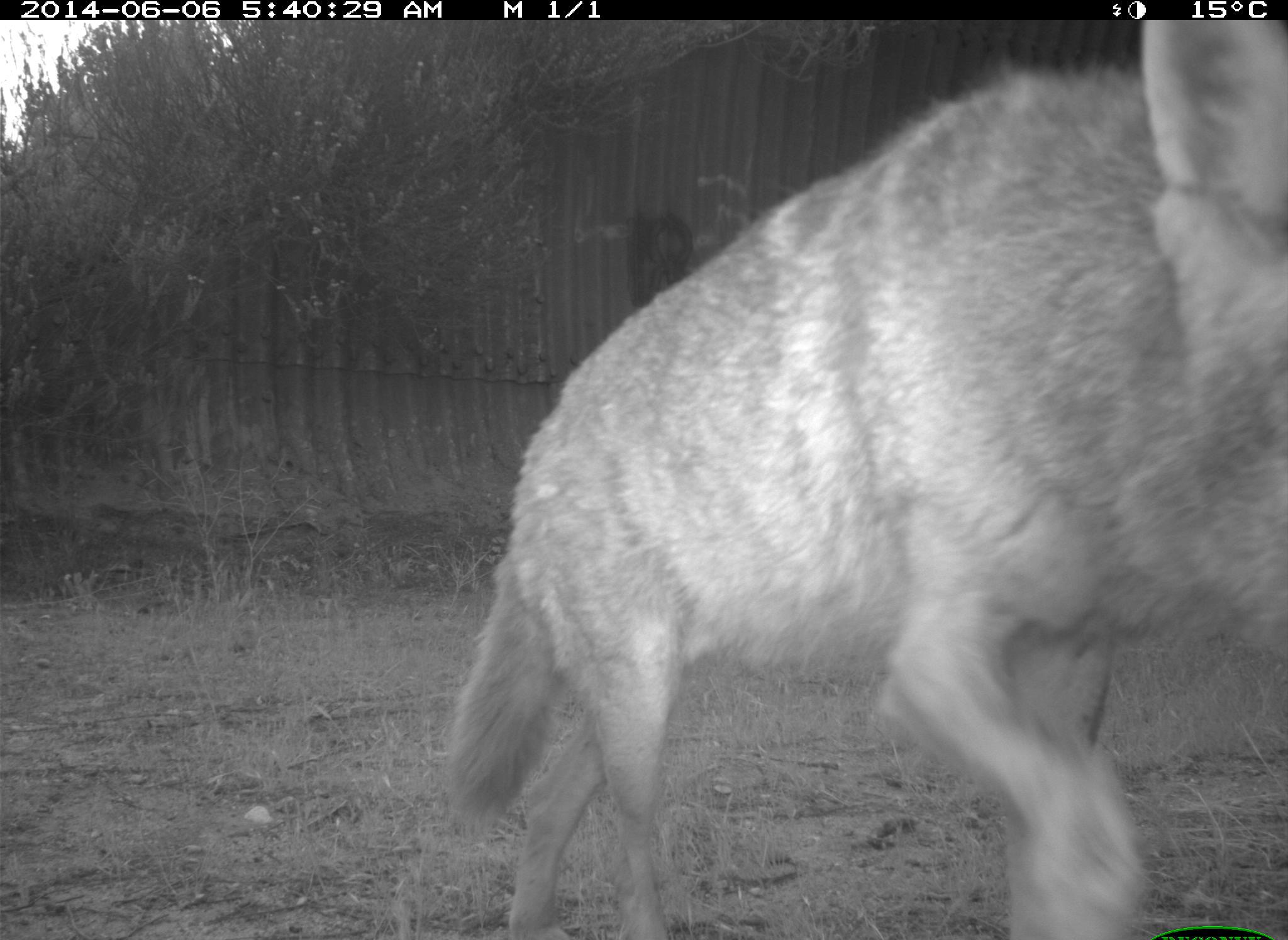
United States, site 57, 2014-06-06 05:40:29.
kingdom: Animalia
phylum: Chordata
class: Mammalia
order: Carnivora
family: Canidae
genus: Canis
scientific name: Canis latrans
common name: coyote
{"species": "coyote (Canis latrans)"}